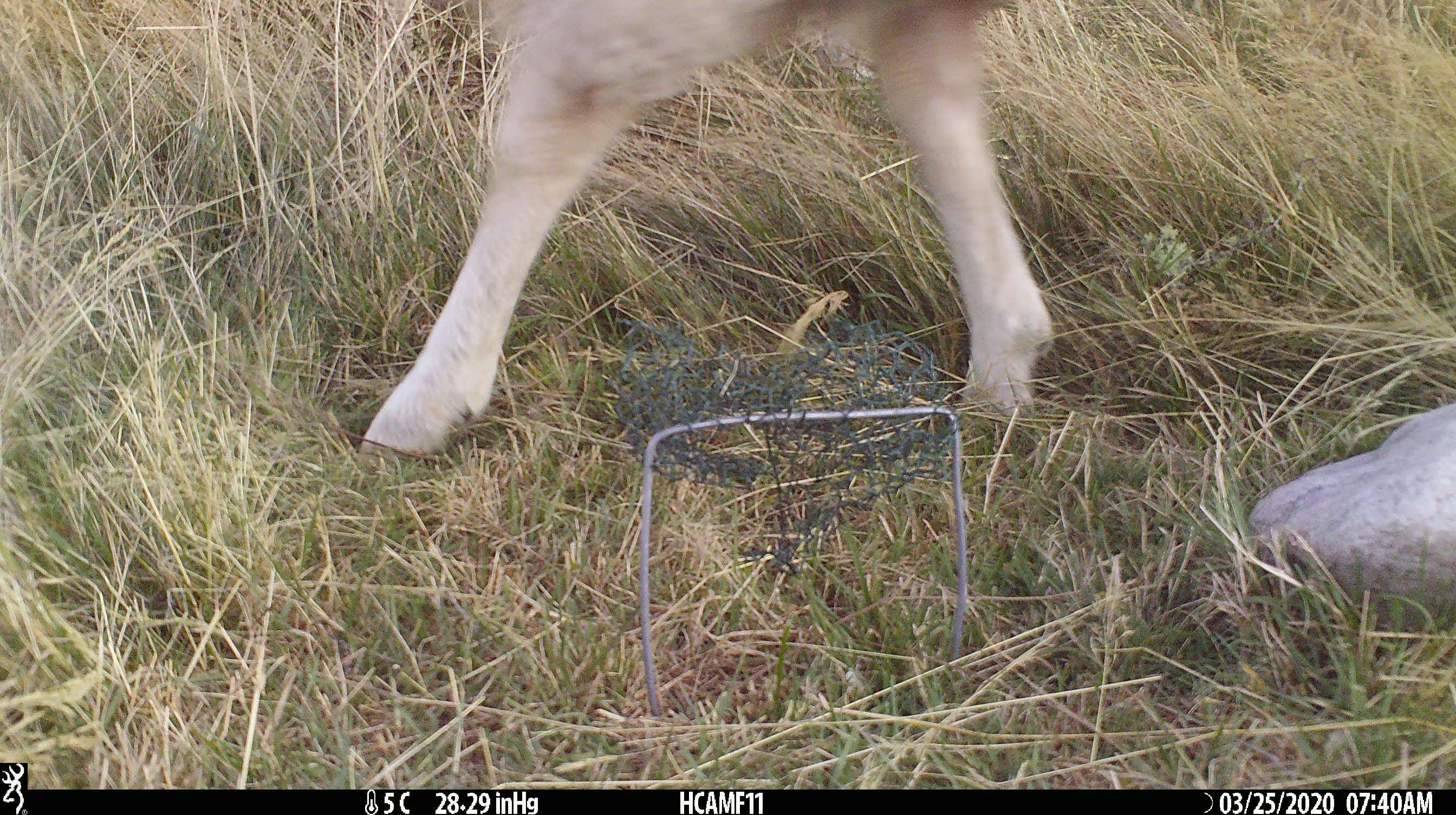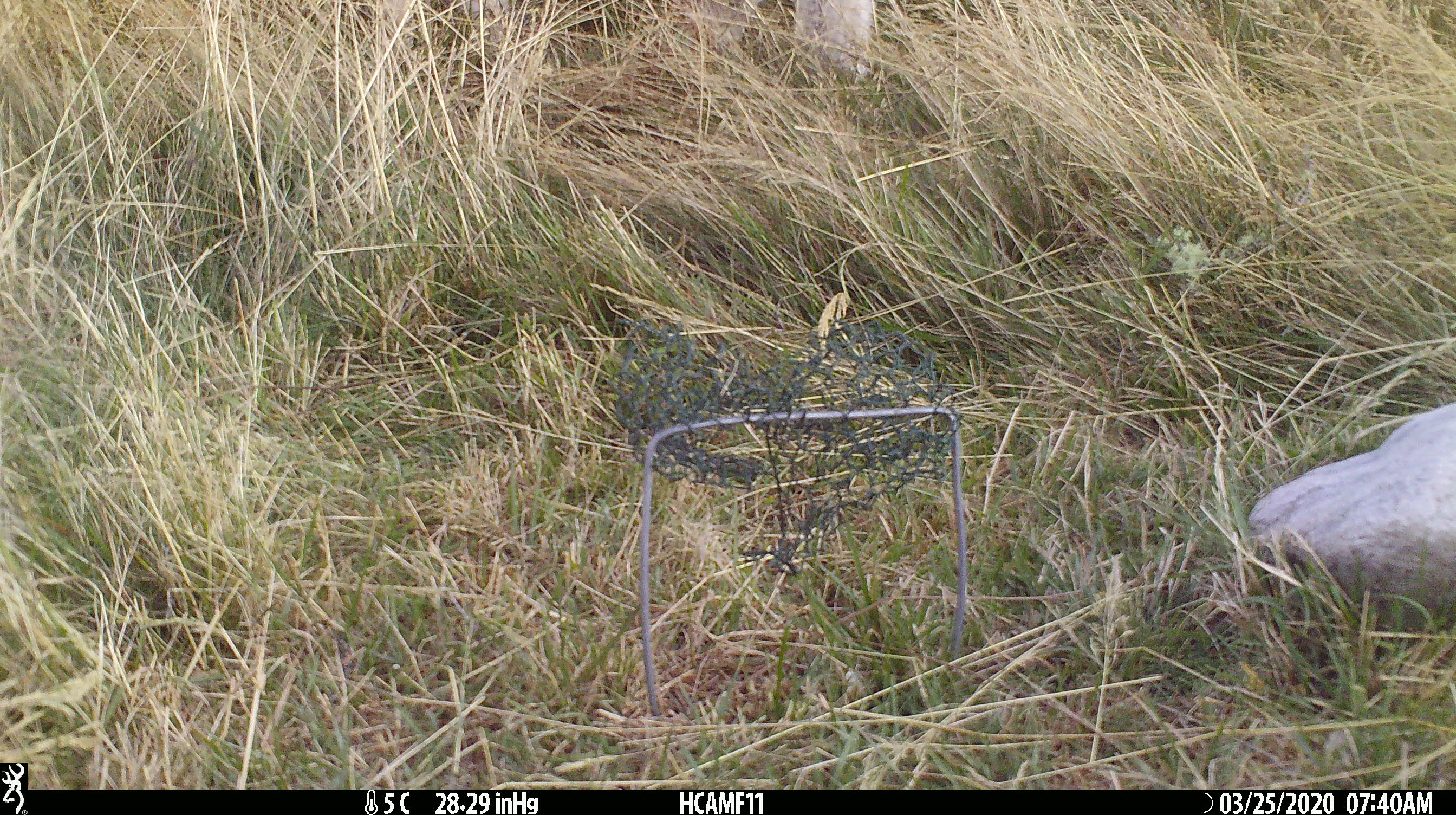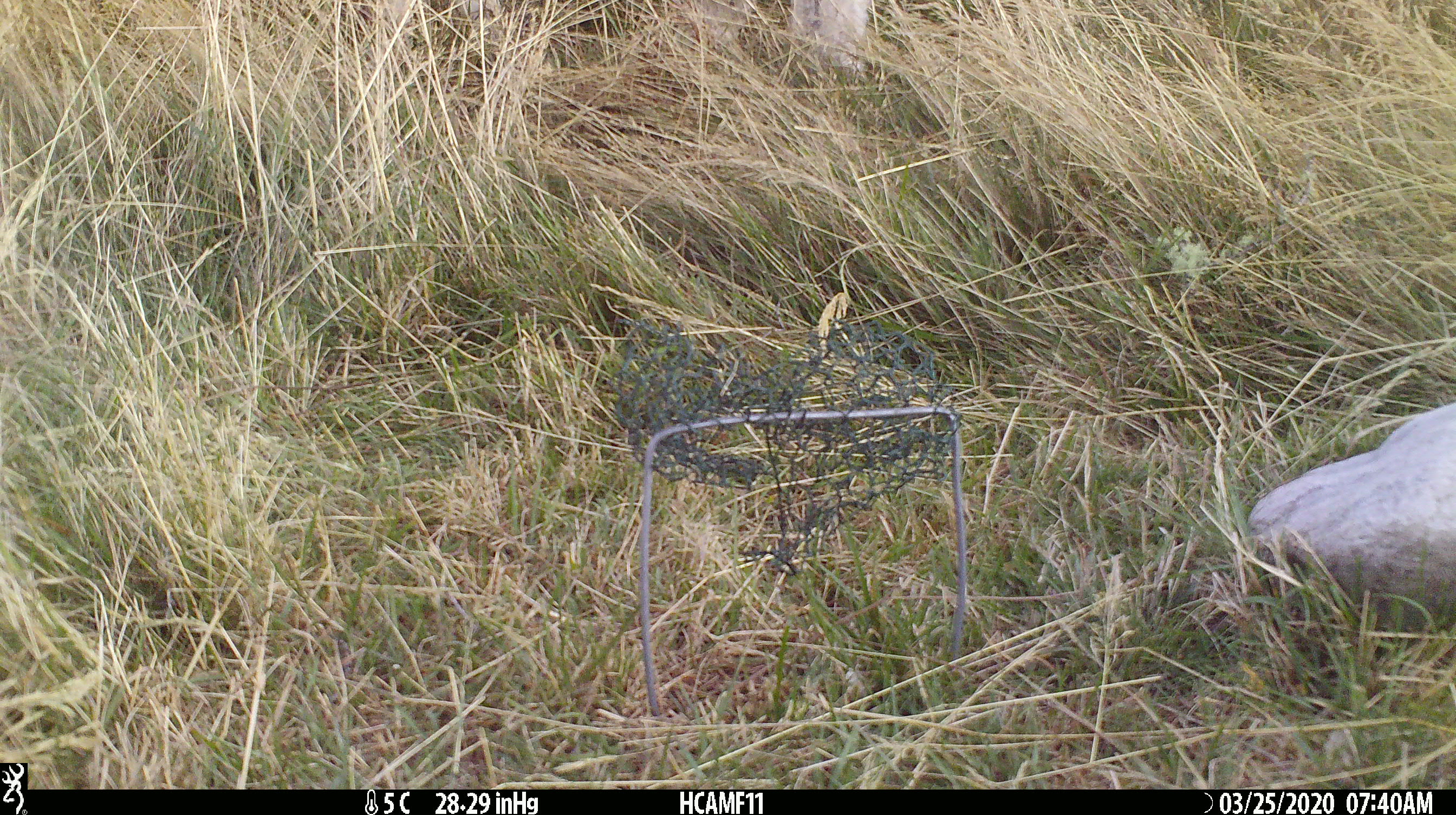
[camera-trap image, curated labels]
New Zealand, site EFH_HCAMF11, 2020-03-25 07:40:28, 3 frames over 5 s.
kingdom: Animalia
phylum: Chordata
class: Mammalia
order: Artiodactyla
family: Bovidae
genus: Ovis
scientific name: Ovis aries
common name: domestic sheep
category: sheep